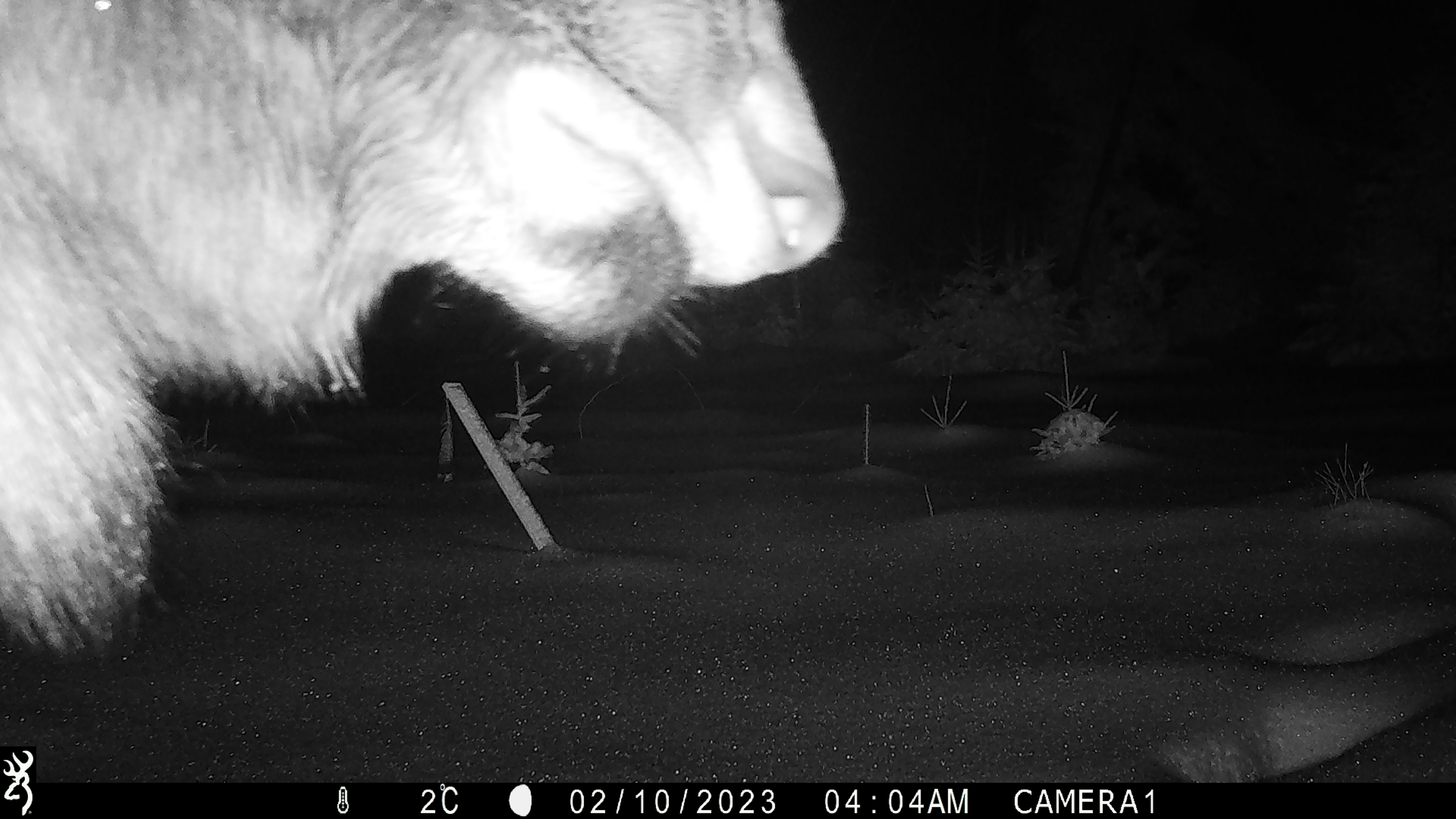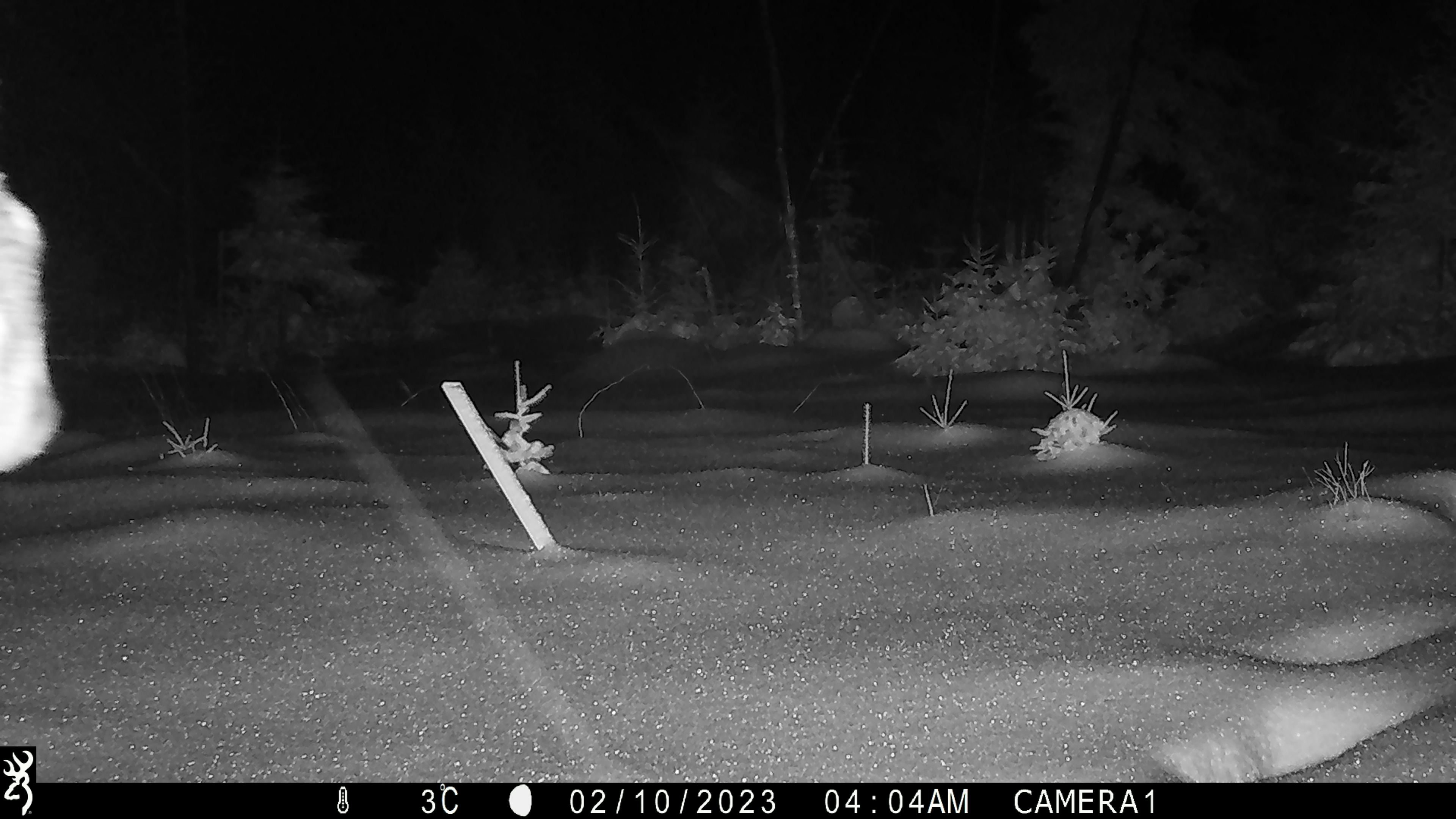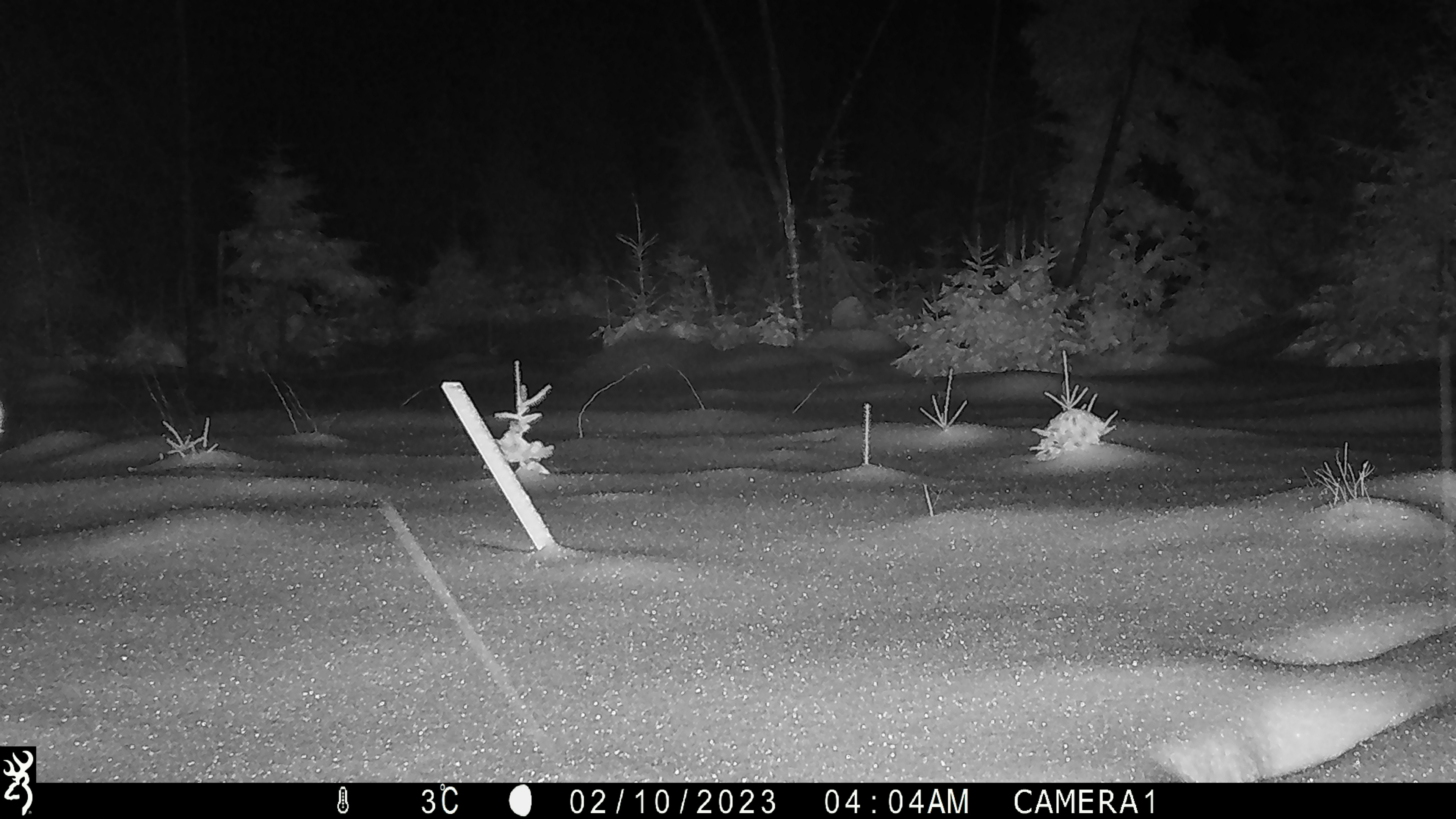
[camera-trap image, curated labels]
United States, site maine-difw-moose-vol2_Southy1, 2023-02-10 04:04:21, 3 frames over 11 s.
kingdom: Animalia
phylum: Chordata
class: Mammalia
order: Artiodactyla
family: Cervidae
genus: Alces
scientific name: Alces alces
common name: moose